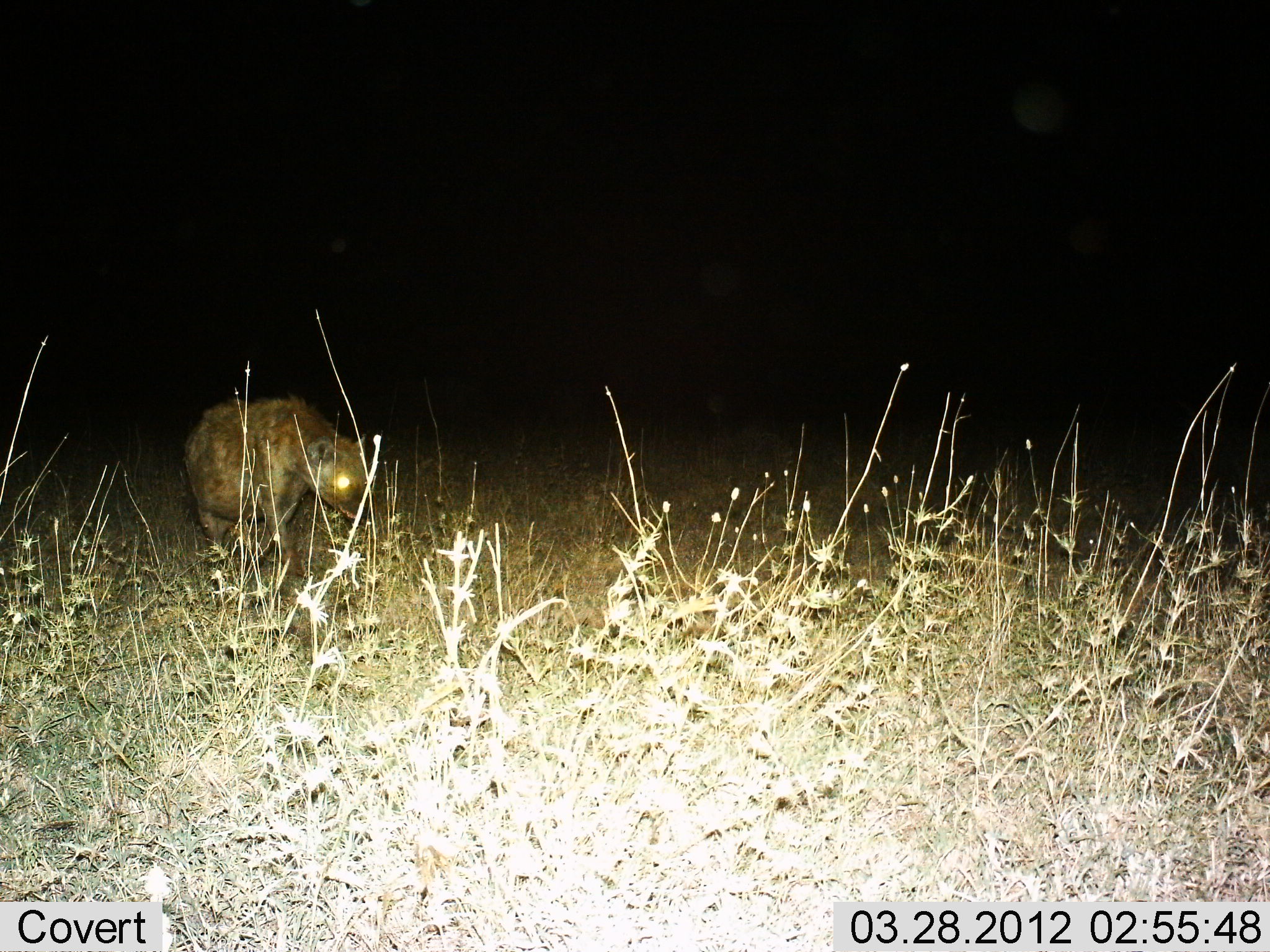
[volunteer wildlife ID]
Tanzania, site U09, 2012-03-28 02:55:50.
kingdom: Animalia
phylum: Chordata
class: Mammalia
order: Carnivora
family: Hyaenidae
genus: Crocuta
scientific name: Crocuta crocuta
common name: spotted hyena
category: hyenaspotted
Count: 1.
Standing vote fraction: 39%.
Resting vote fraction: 0%.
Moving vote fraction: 61%.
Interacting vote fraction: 0%.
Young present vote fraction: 0%.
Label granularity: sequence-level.